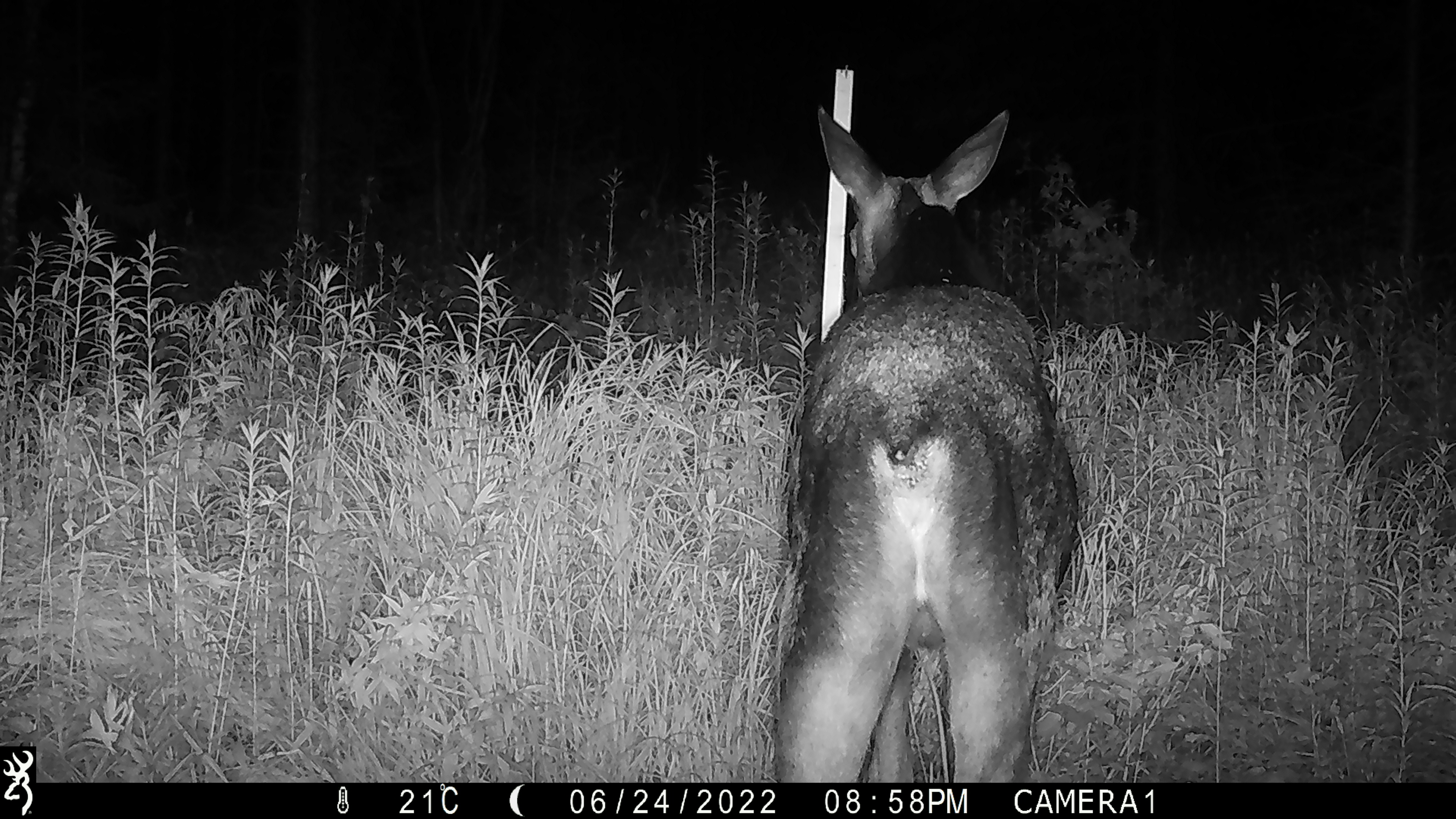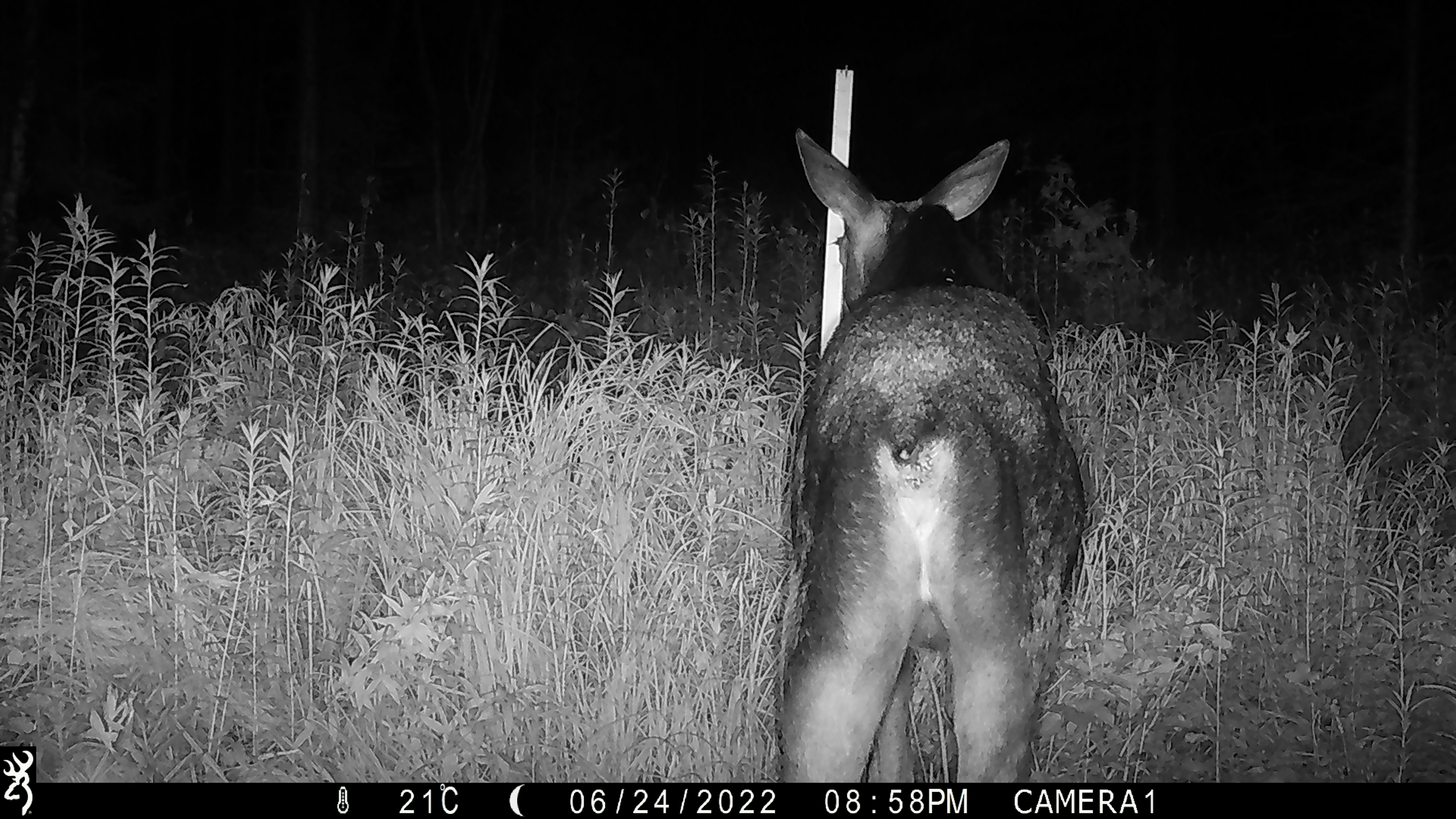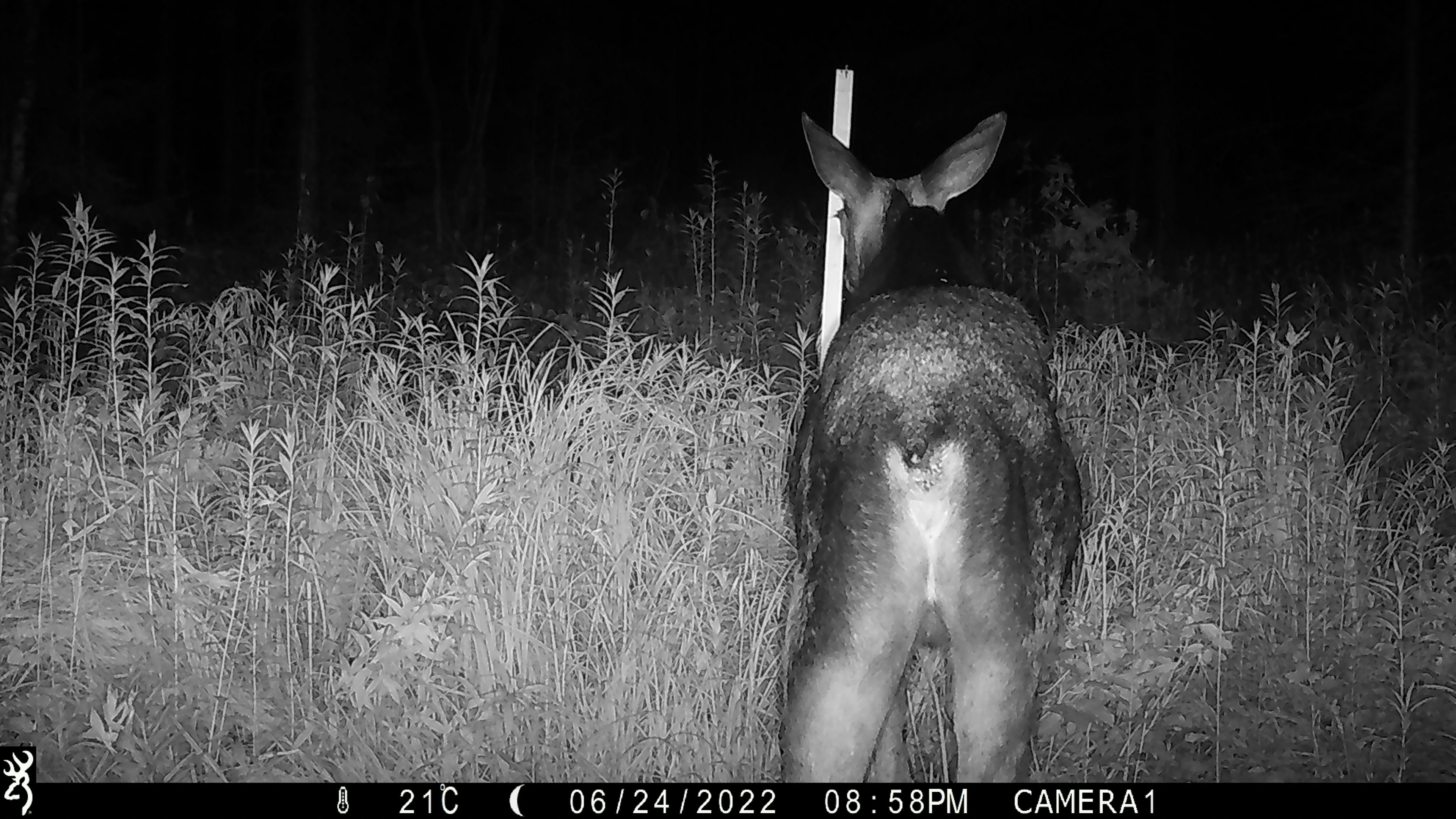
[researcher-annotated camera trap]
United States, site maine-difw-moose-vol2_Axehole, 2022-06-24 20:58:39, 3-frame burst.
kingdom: Animalia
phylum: Chordata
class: Mammalia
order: Artiodactyla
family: Cervidae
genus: Alces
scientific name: Alces alces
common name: moose